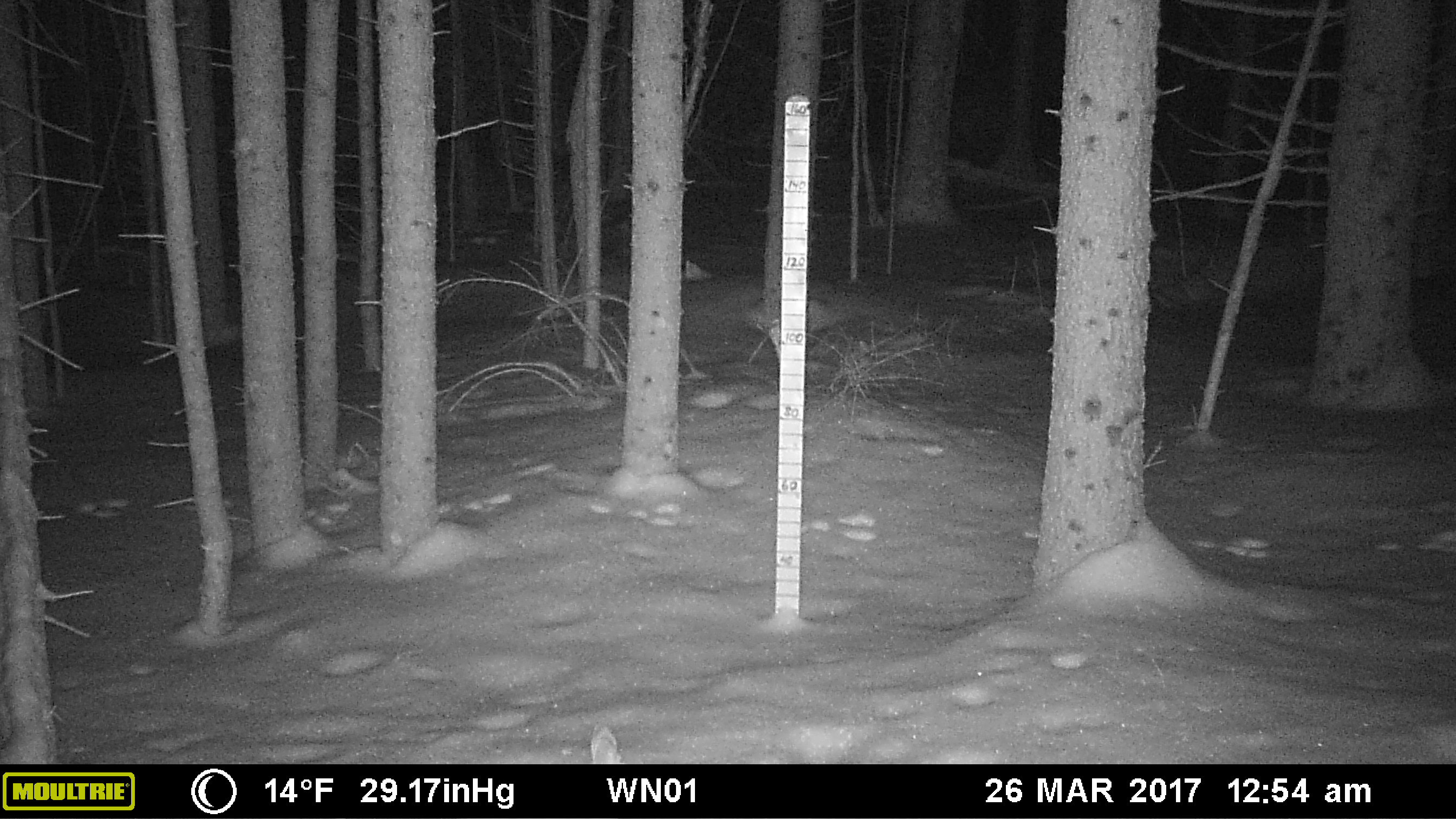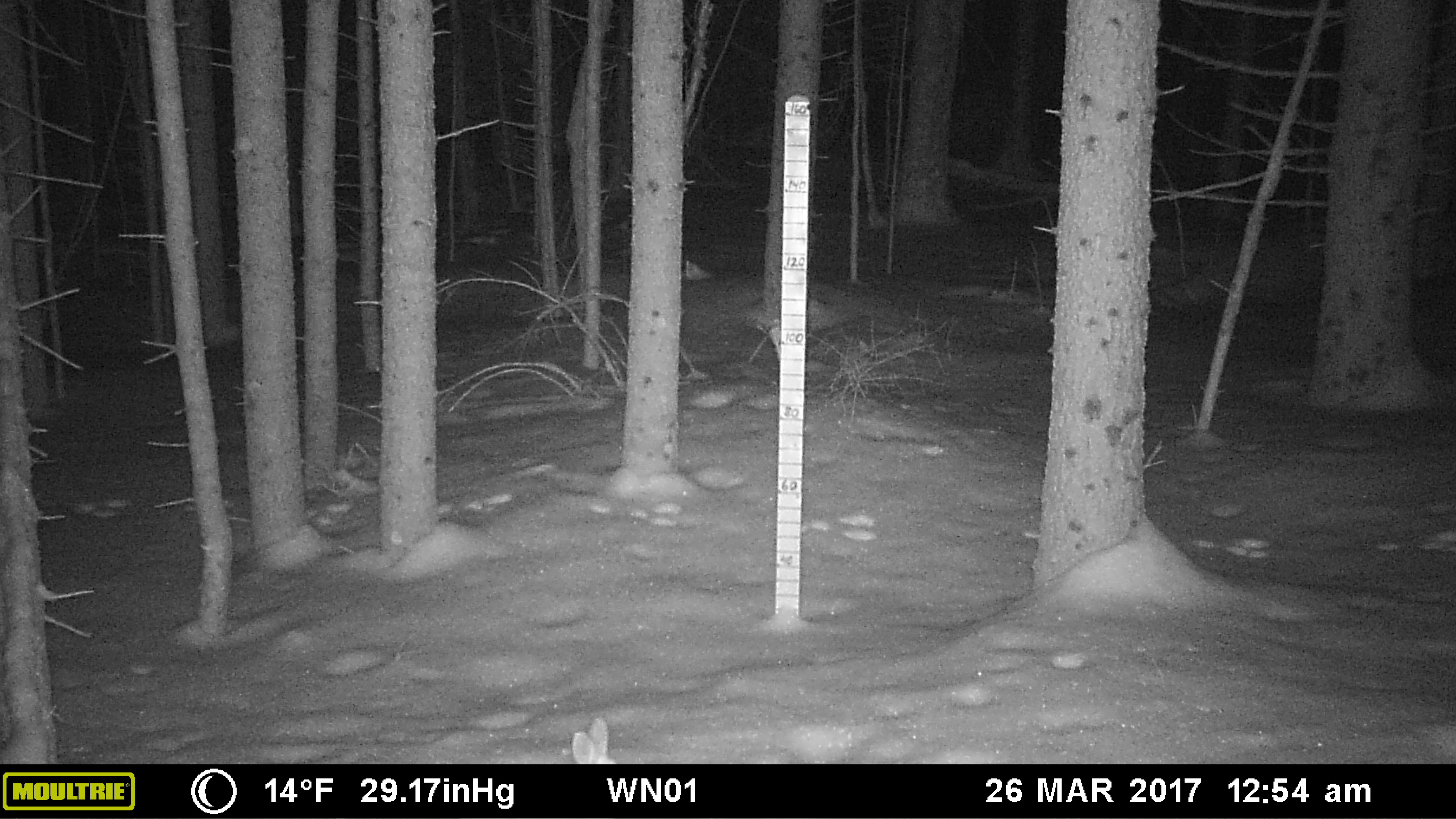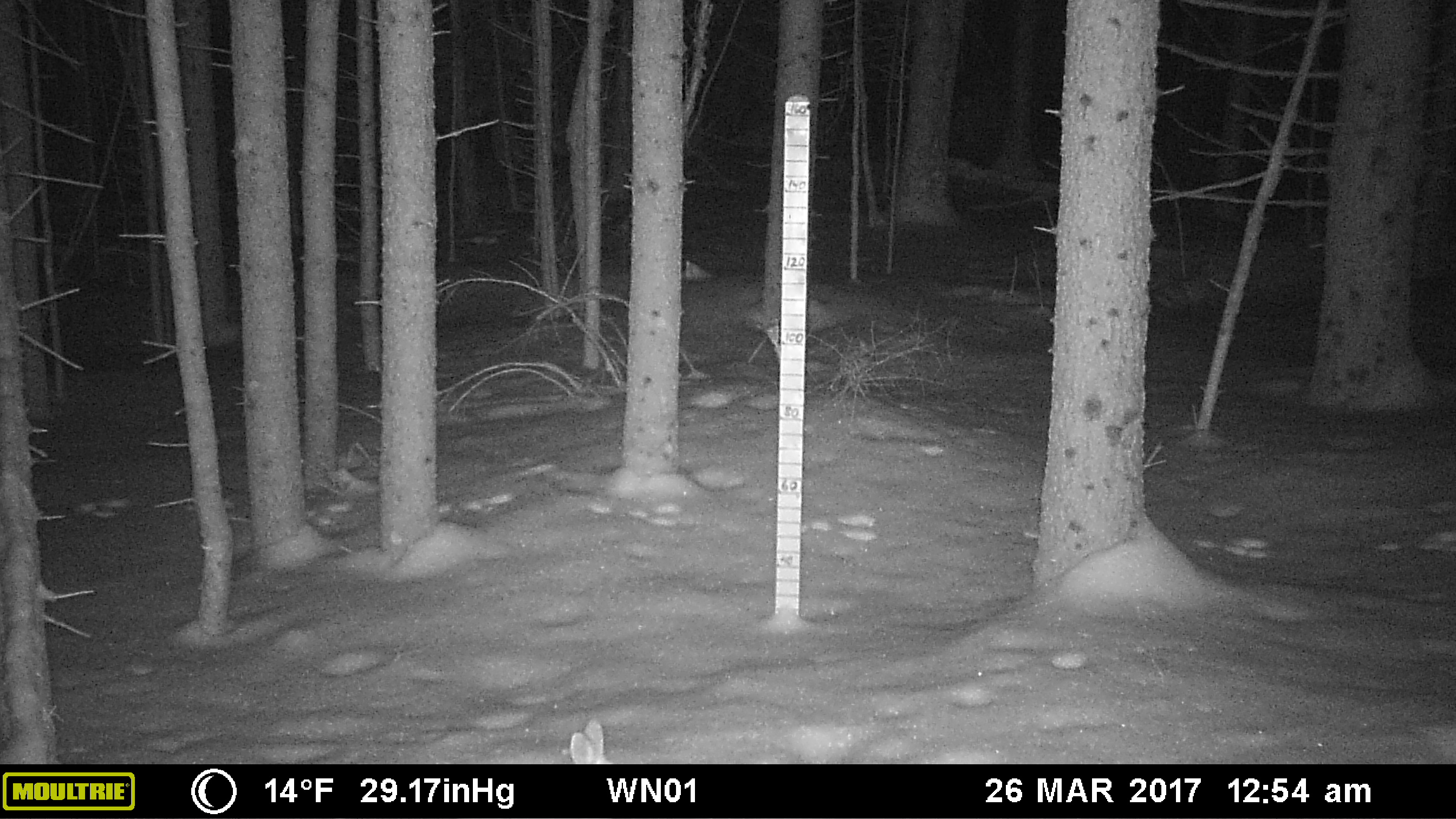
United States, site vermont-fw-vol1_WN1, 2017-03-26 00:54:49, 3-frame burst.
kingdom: Animalia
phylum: Chordata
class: Mammalia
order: Lagomorpha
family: Leporidae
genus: Lepus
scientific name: Lepus americanus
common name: snowshoe hare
Snowshoe hare (Lepus americanus).